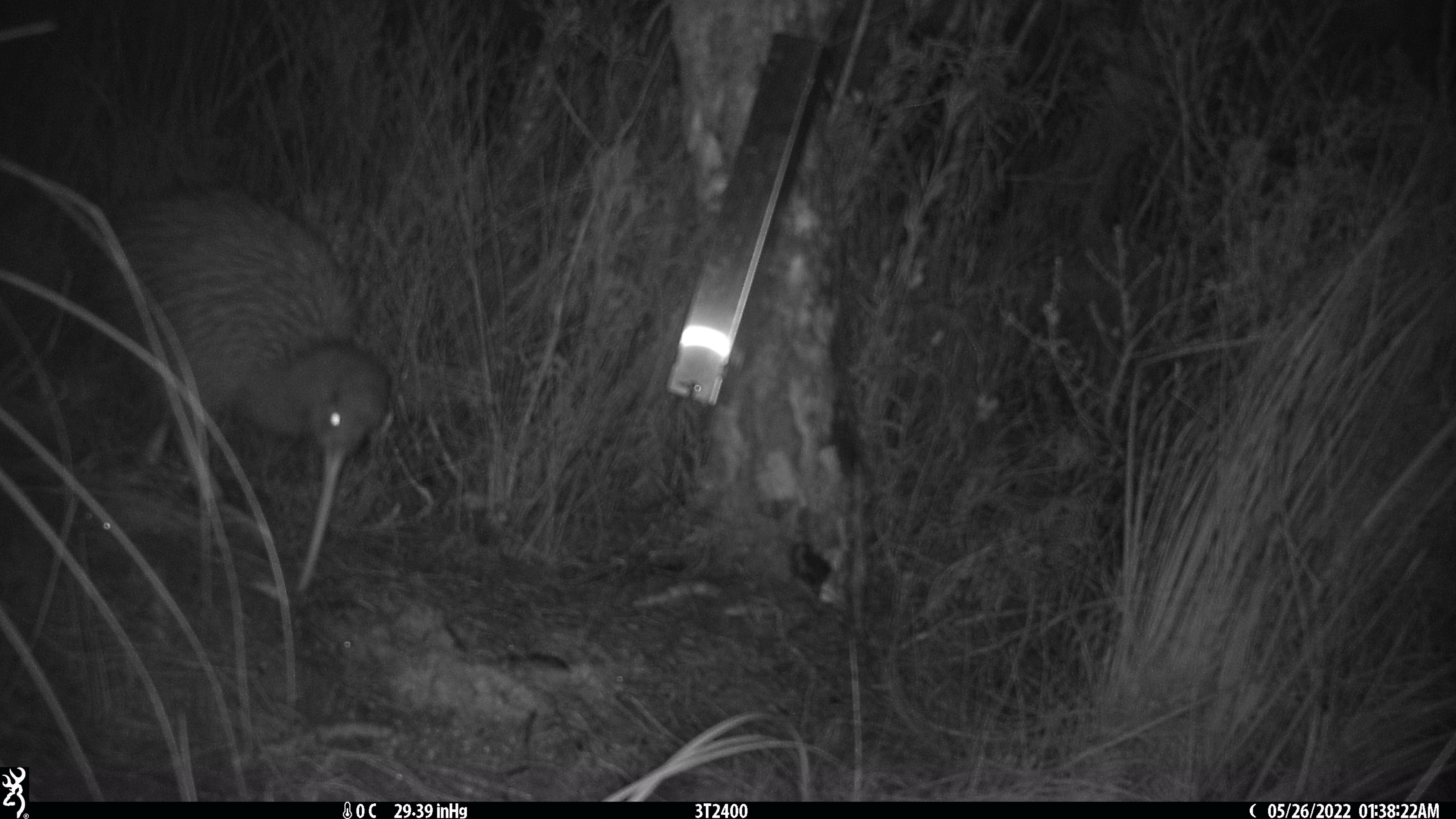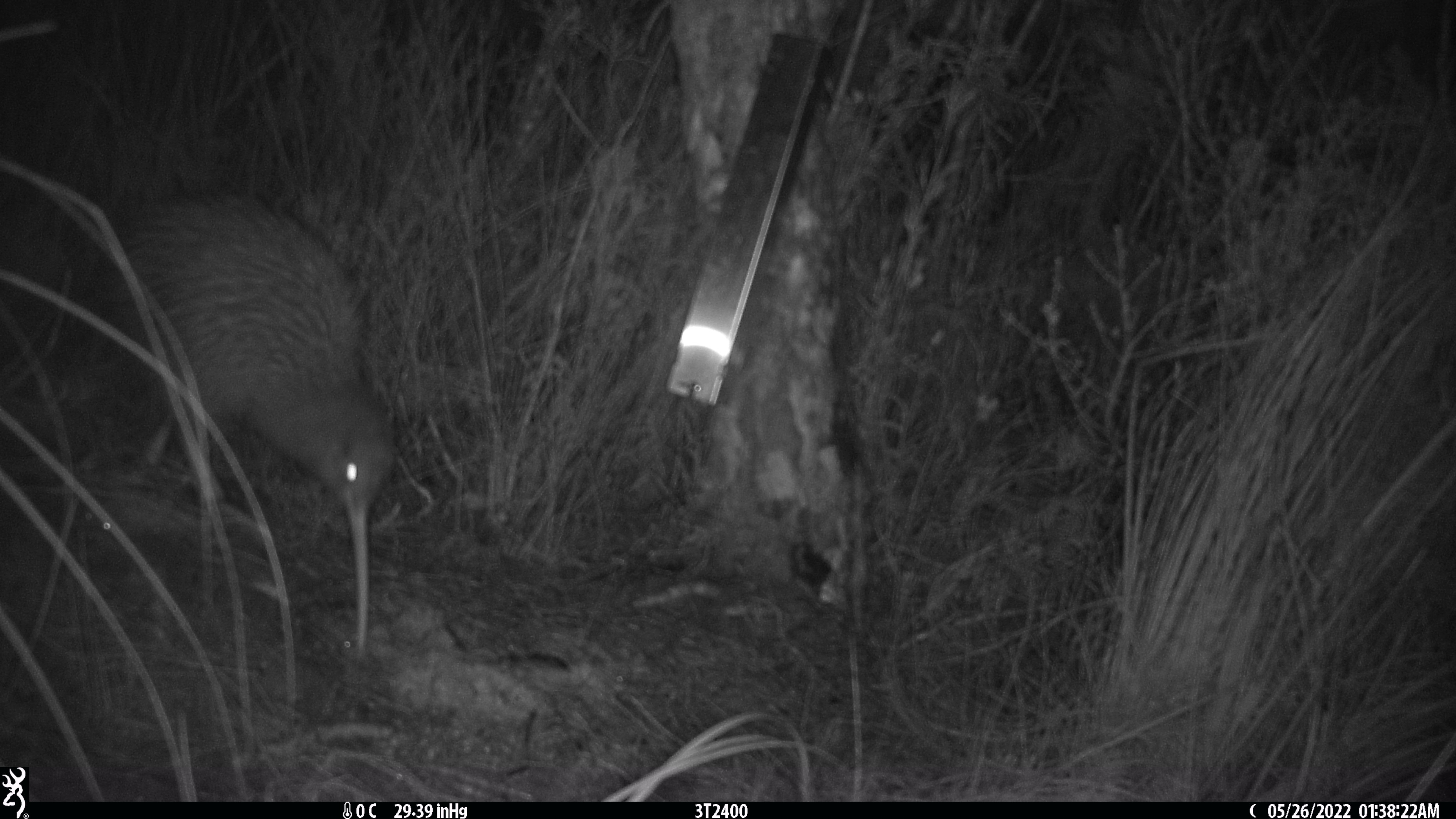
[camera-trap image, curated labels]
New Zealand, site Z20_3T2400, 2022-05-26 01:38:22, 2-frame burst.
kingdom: Animalia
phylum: Chordata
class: Aves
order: Apterygiformes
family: Apterygidae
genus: Apteryx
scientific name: Apteryx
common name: kiwi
Kiwi (Apteryx).